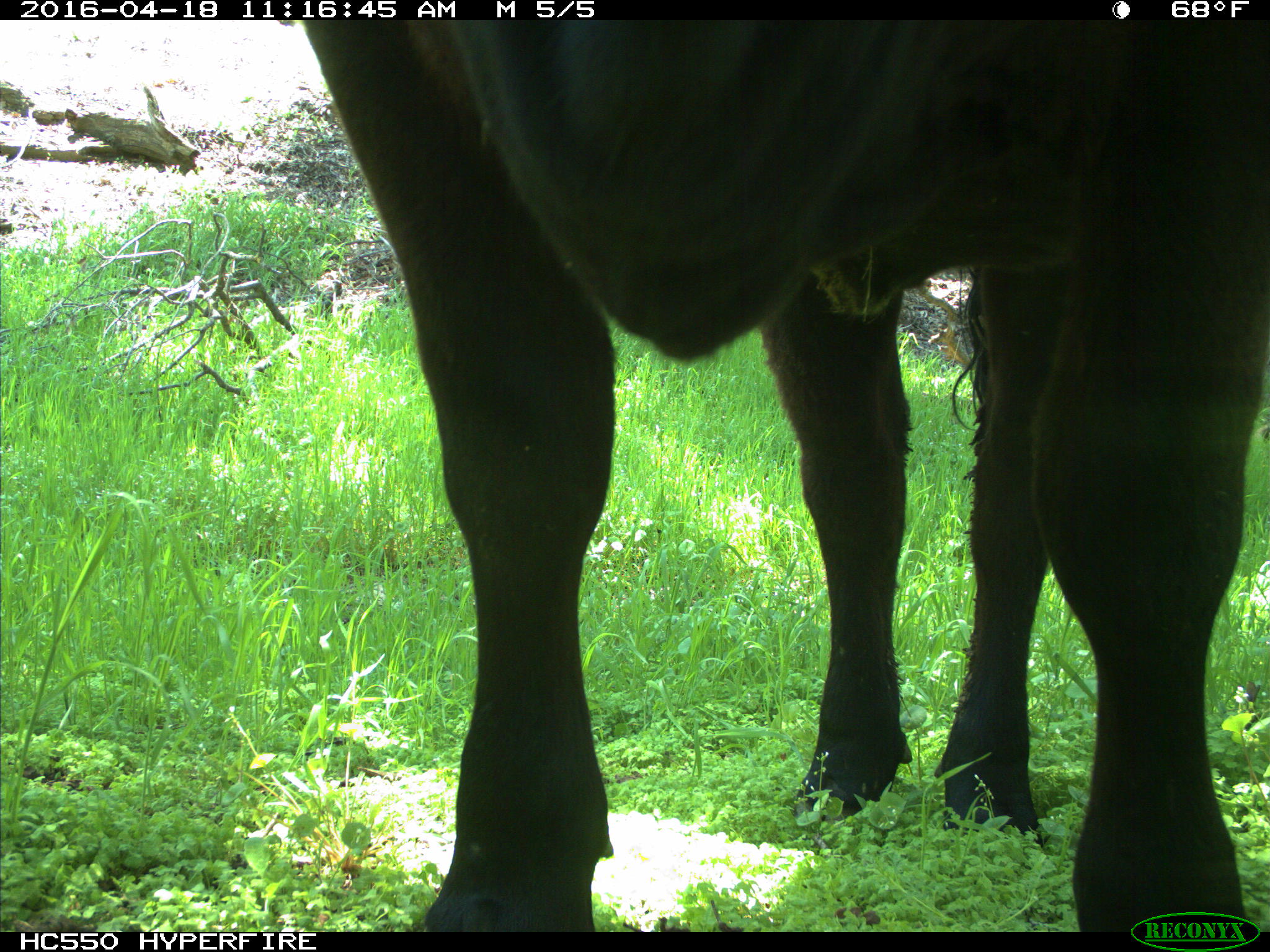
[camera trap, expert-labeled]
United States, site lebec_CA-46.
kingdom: Animalia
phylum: Chordata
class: Mammalia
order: Artiodactyla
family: Bovidae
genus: Bos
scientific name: Bos taurus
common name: domestic cow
Bos taurus (domestic cow).